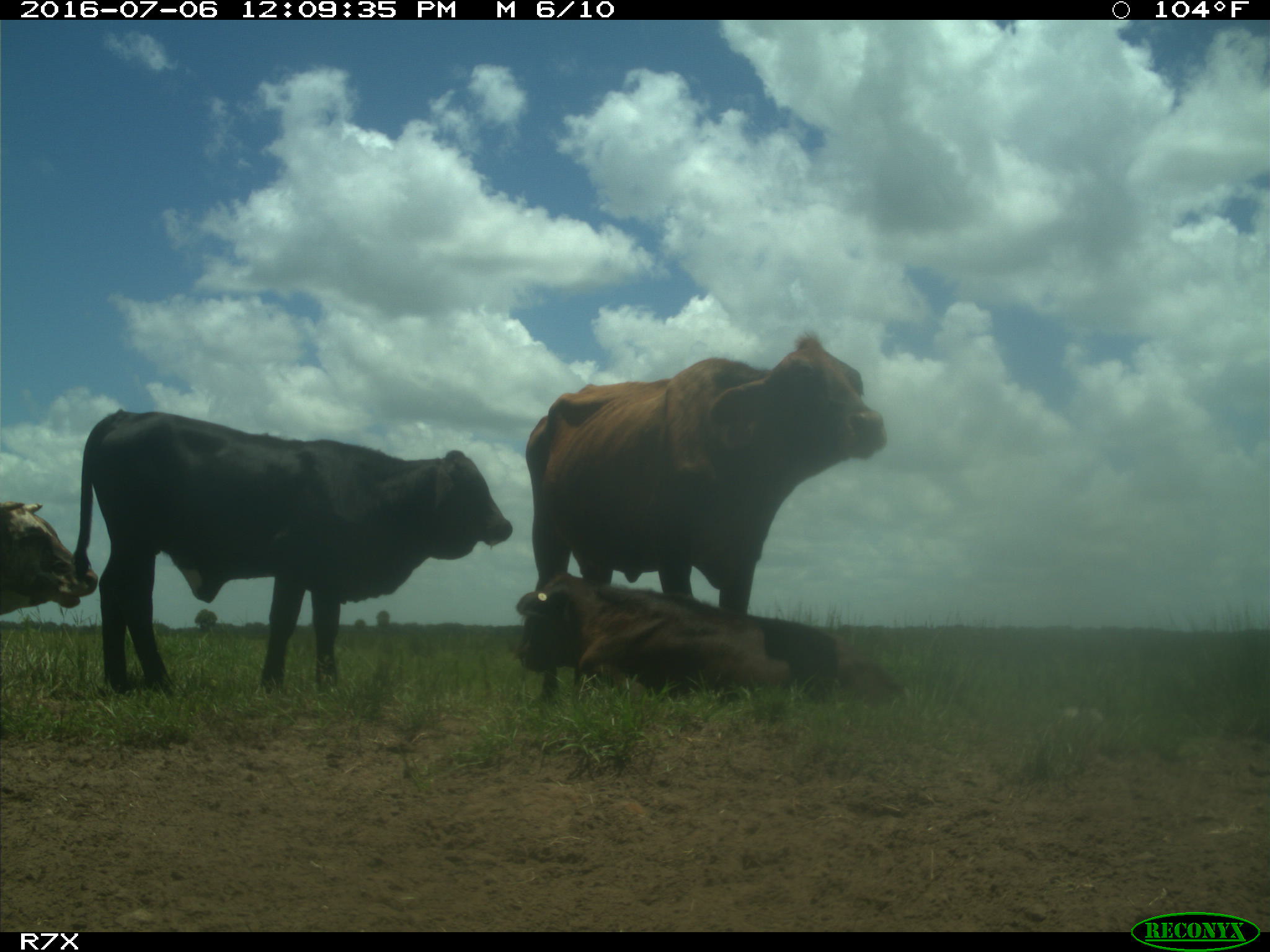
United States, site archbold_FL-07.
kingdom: Animalia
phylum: Chordata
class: Mammalia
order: Artiodactyla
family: Bovidae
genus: Bos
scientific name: Bos taurus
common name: domestic cow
Bos taurus (domestic cow).